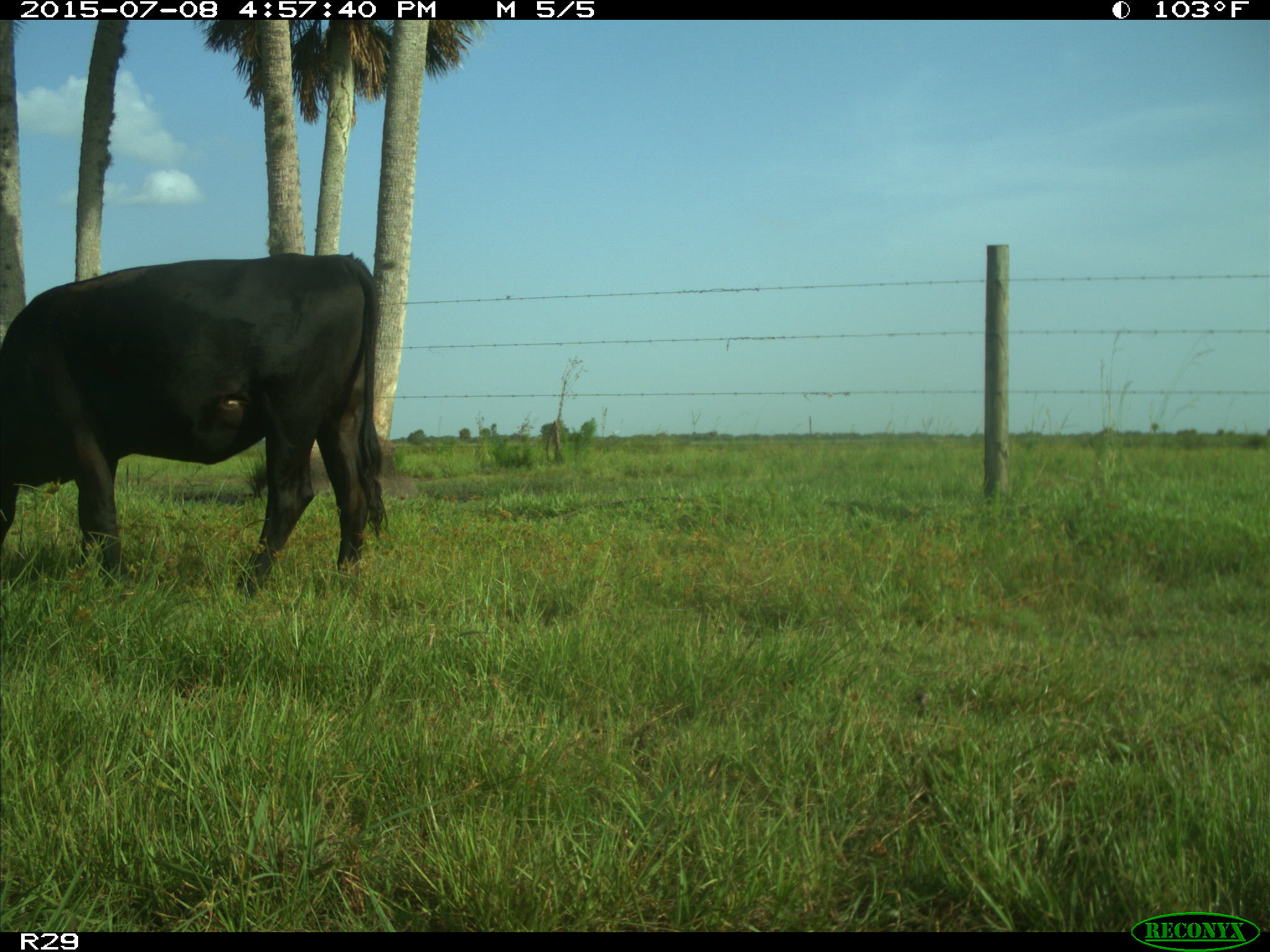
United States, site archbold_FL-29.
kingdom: Animalia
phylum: Chordata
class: Mammalia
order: Artiodactyla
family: Bovidae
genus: Bos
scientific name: Bos taurus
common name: domestic cow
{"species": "Bos taurus (domestic cow)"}